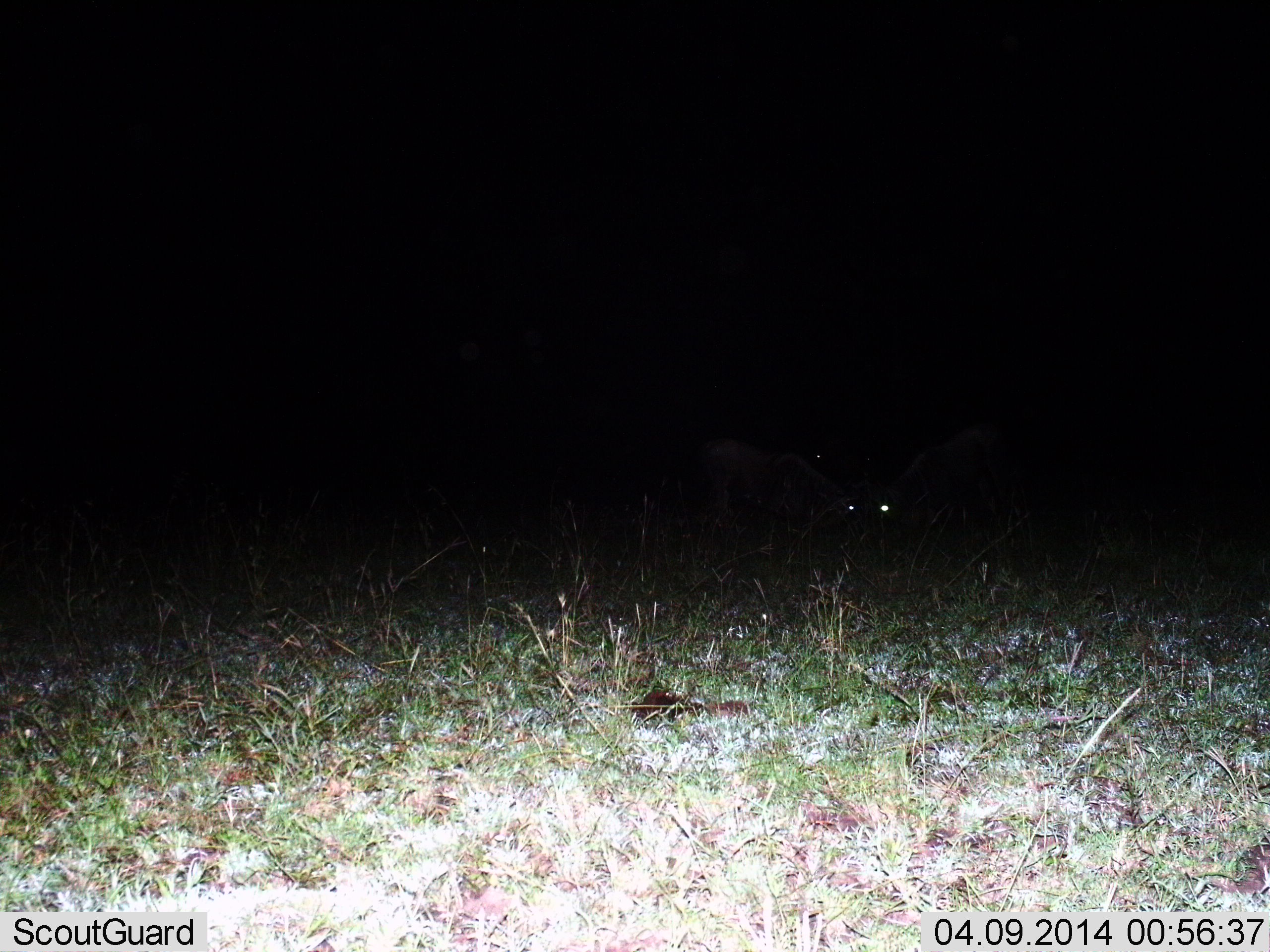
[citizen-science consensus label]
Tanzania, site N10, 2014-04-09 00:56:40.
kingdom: Animalia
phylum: Chordata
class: Mammalia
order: Artiodactyla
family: Bovidae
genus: Connochaetes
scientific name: Connochaetes taurinus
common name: blue wildebeest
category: wildebeest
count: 2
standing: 22%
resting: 0%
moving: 0%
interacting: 11%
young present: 0%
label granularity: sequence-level